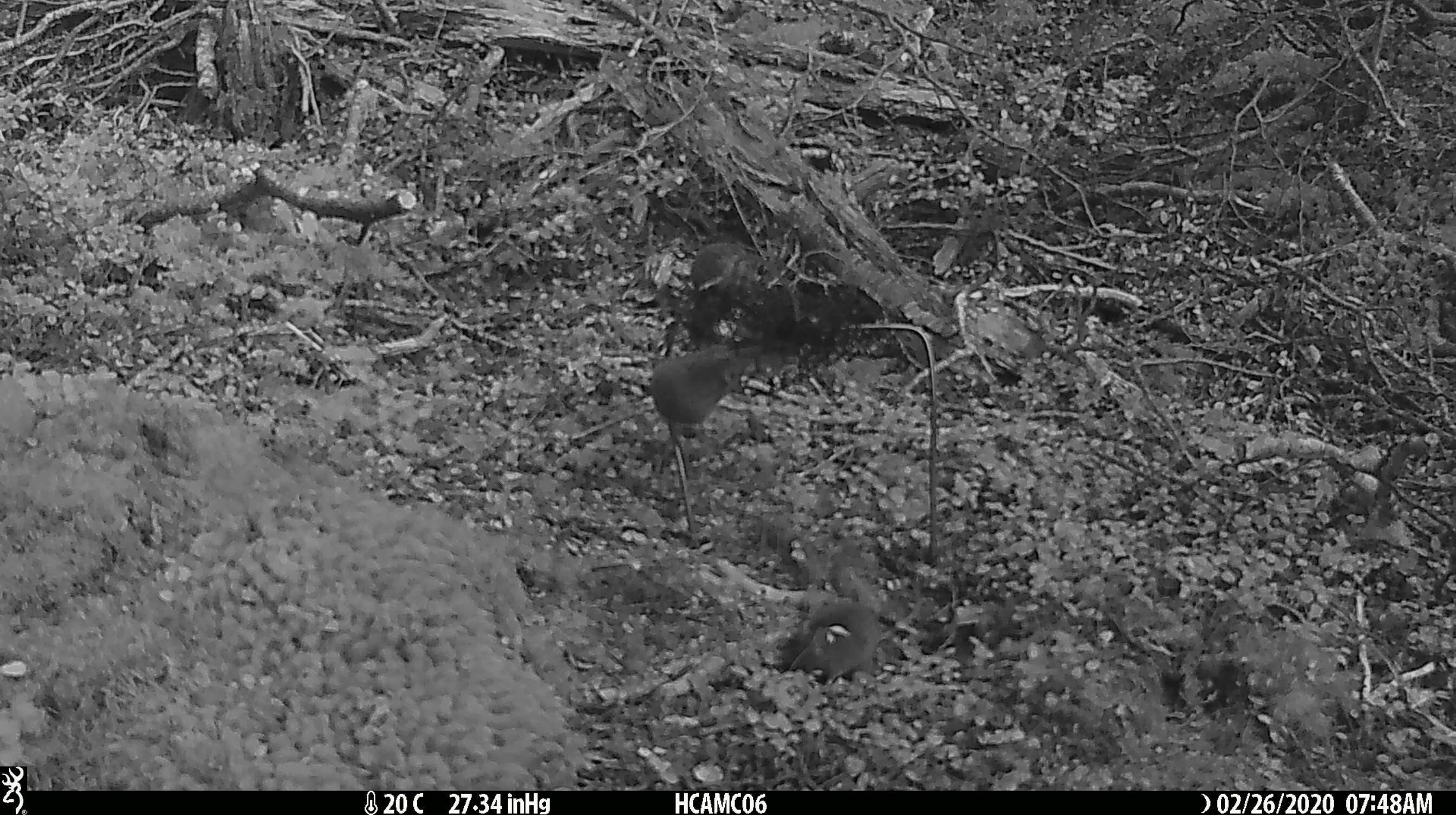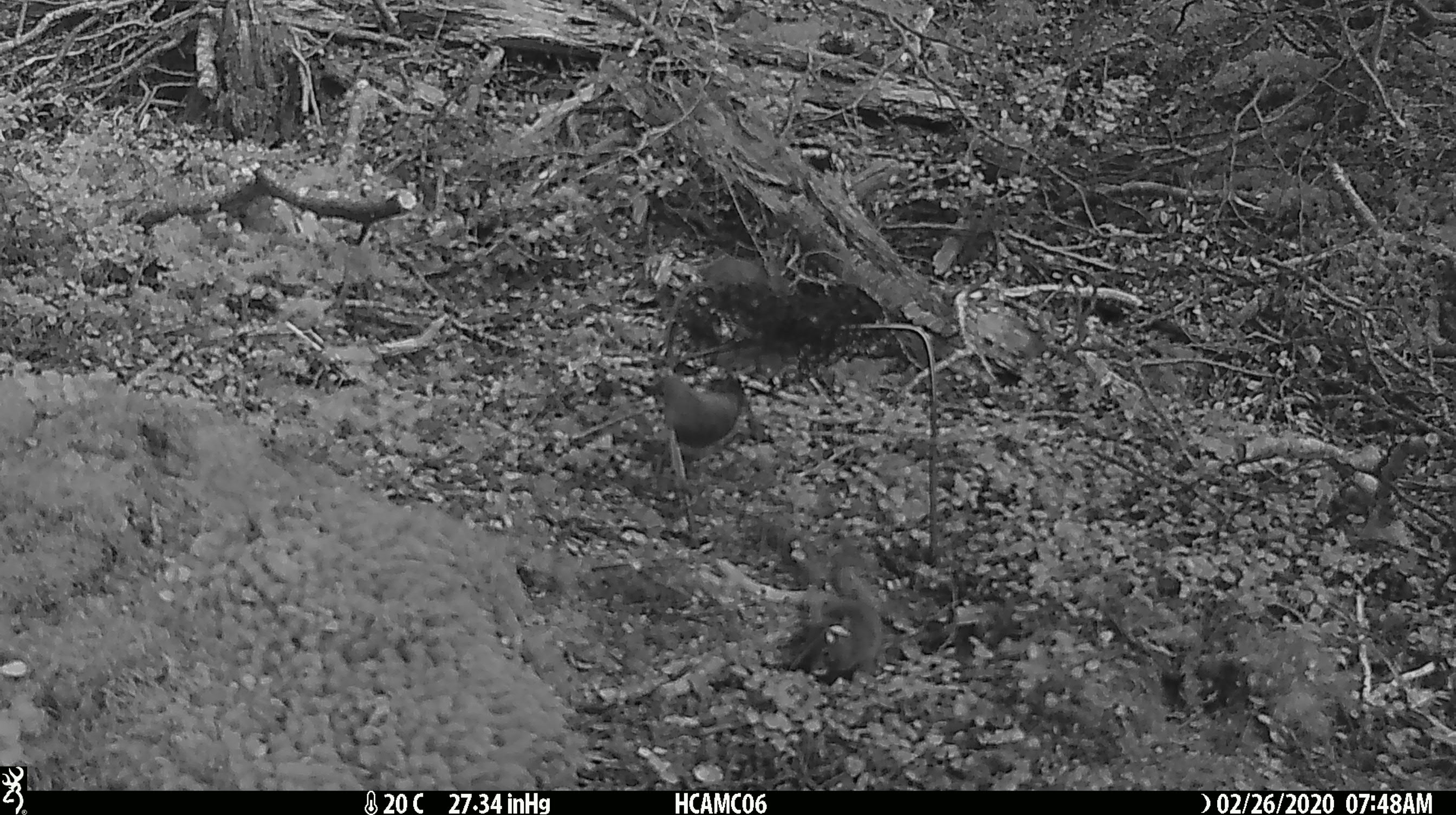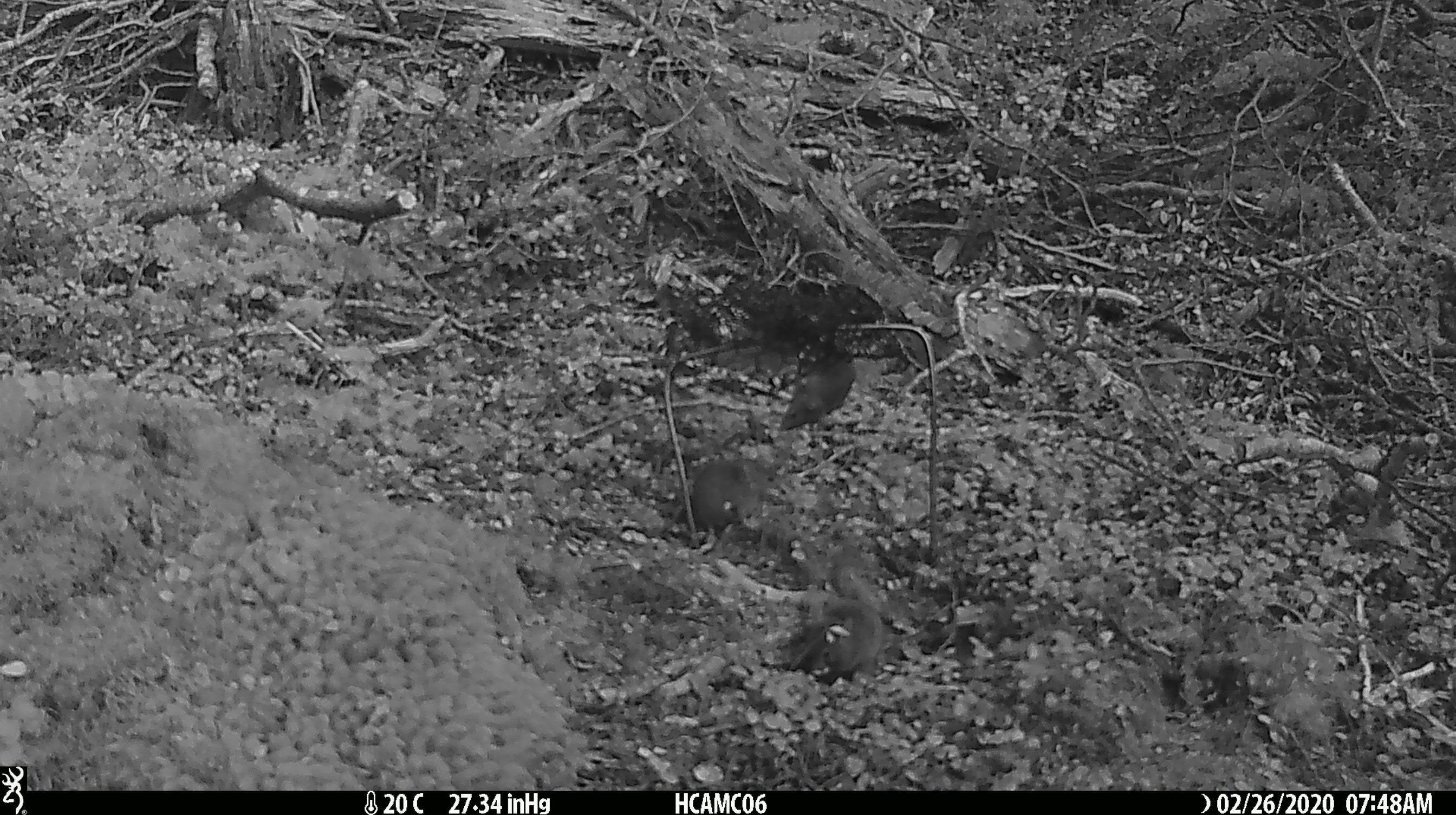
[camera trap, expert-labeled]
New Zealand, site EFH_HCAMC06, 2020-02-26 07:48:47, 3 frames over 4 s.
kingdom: Animalia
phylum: Chordata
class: Mammalia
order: Rodentia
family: Muridae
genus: Mus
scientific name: Mus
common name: mouse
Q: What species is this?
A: Mouse (Mus).